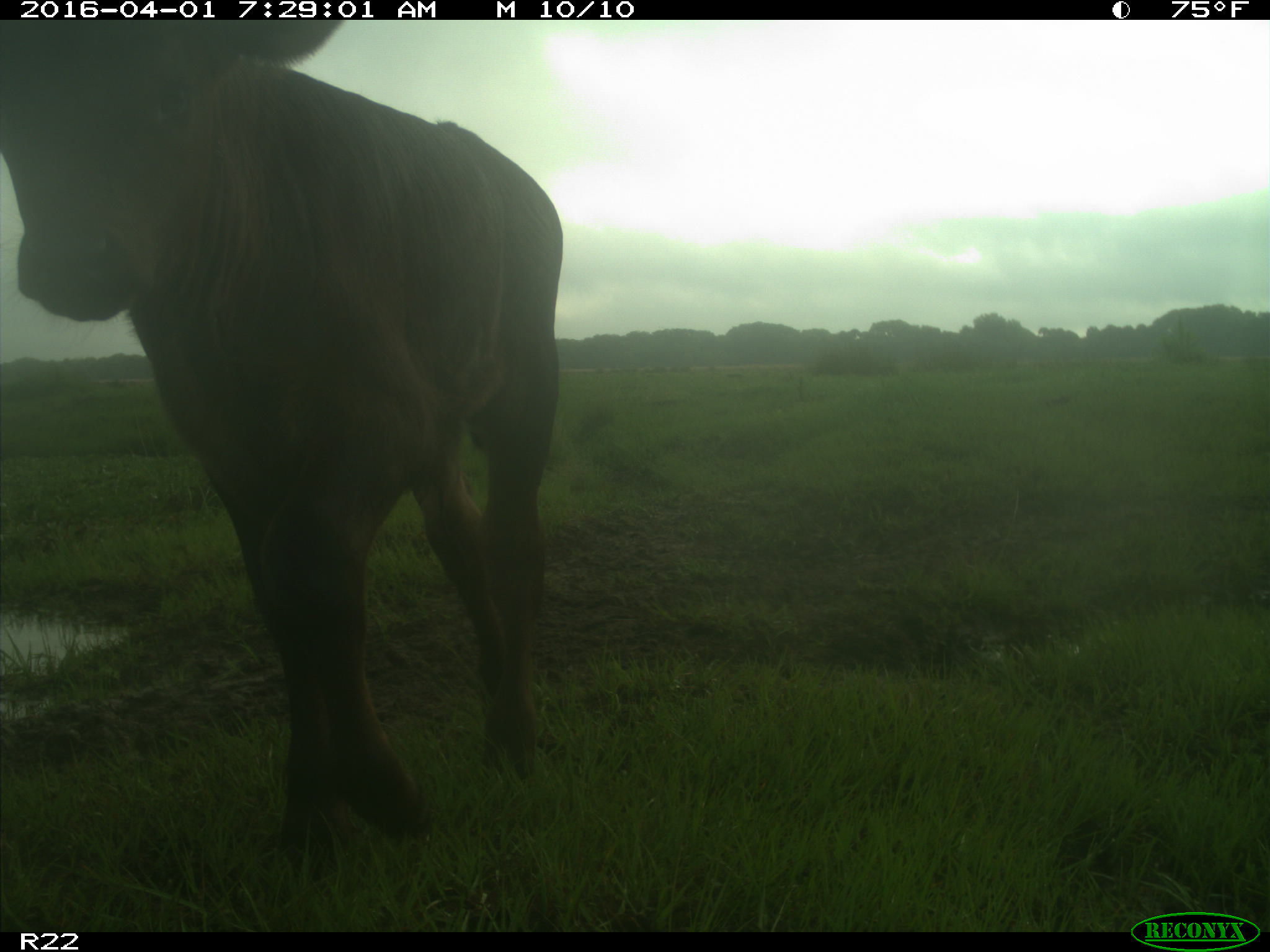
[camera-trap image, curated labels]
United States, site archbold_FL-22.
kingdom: Animalia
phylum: Chordata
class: Mammalia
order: Artiodactyla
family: Bovidae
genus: Bos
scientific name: Bos taurus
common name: domestic cow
Bos taurus (domestic cow).